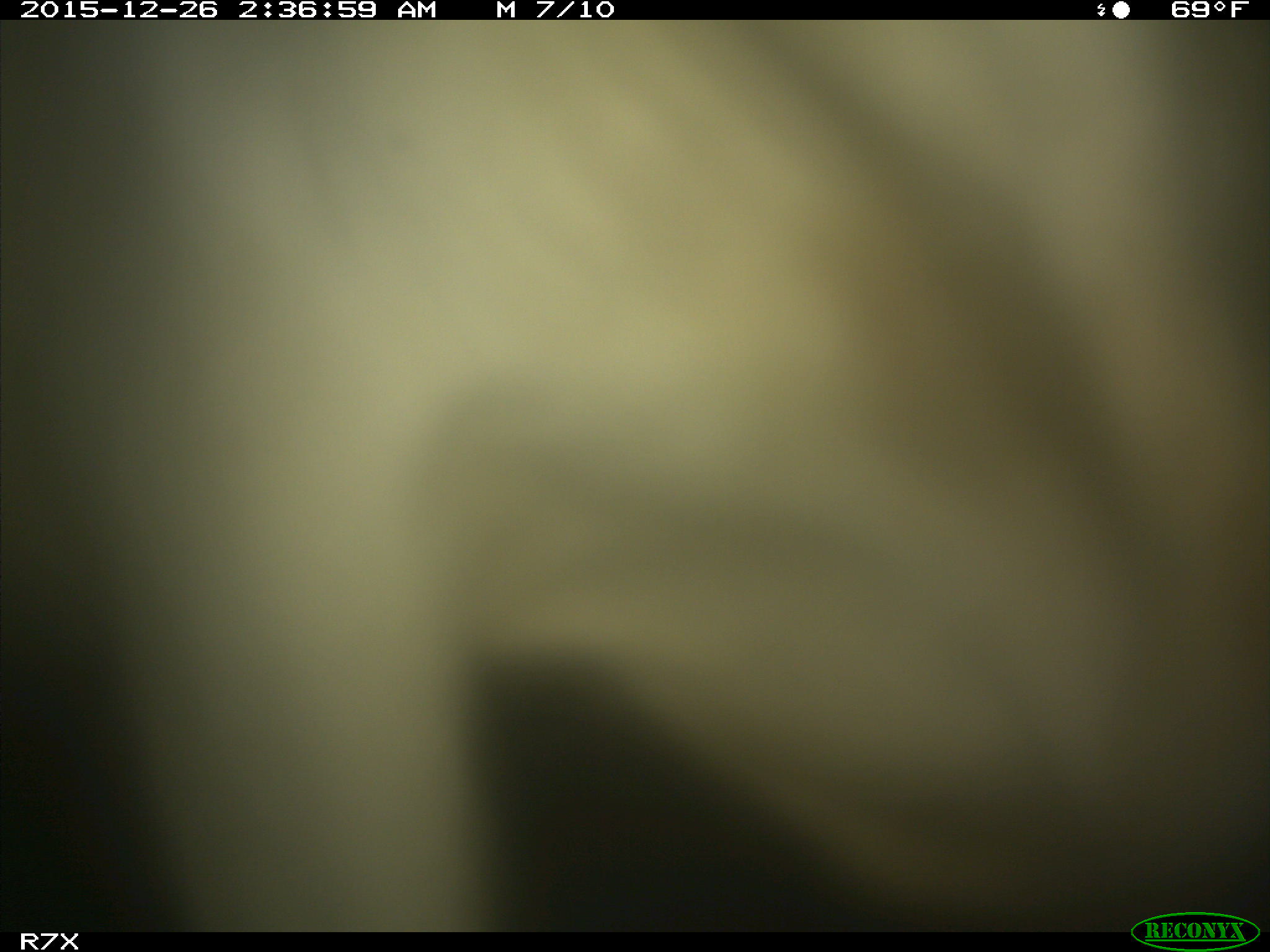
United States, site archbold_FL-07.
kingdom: Animalia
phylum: Chordata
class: Mammalia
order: Artiodactyla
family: Bovidae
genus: Bos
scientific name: Bos taurus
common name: domestic cow